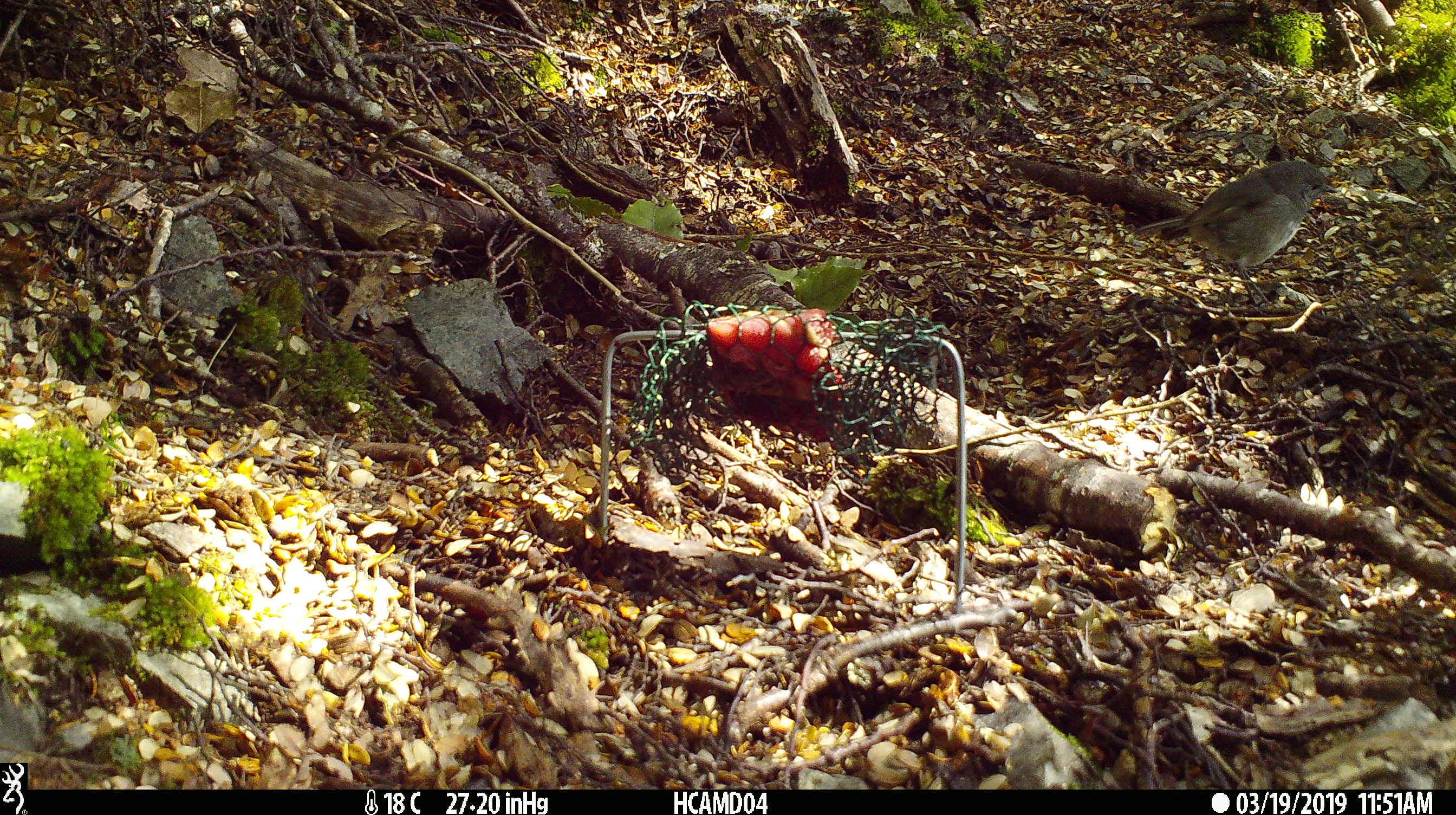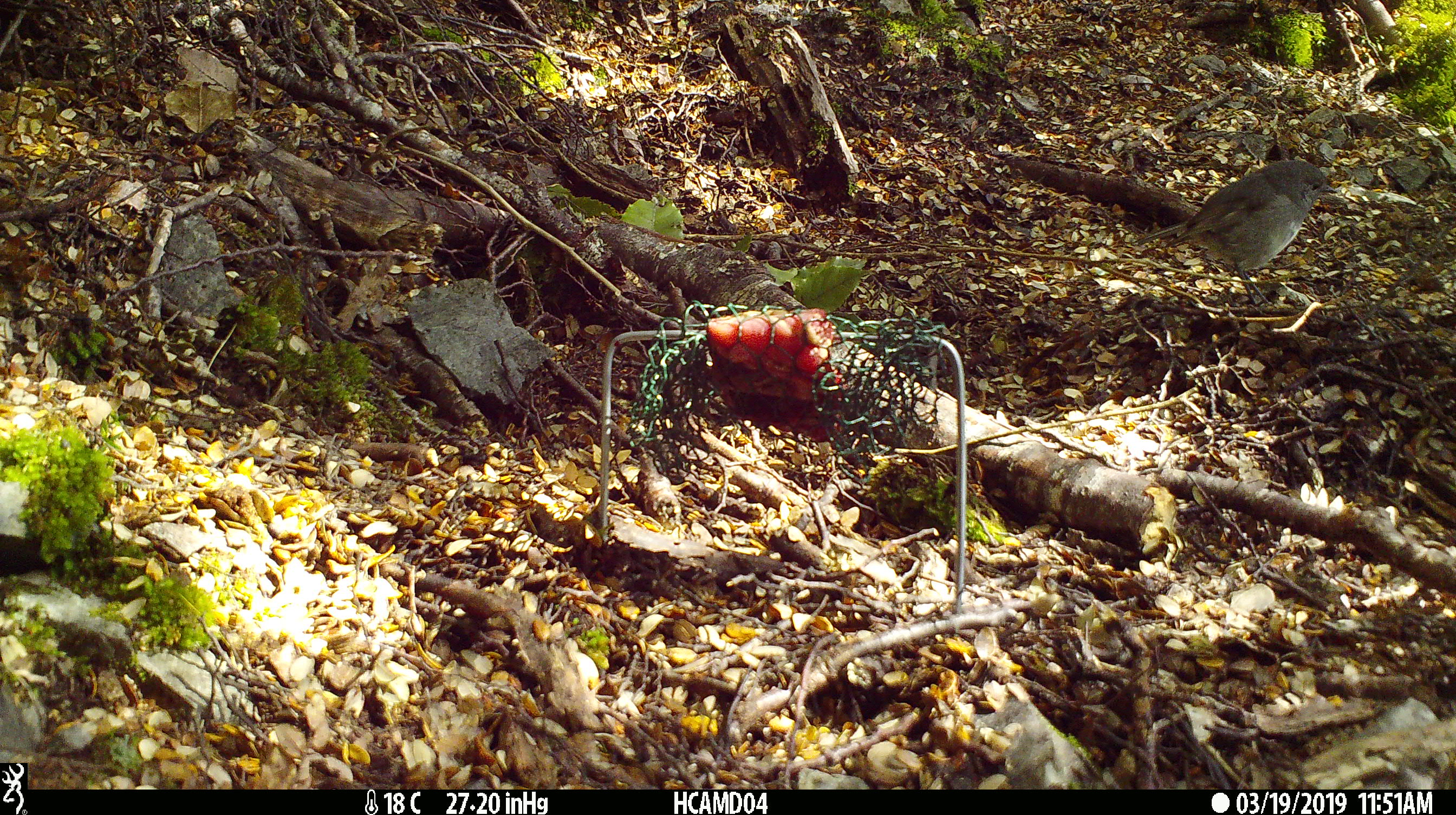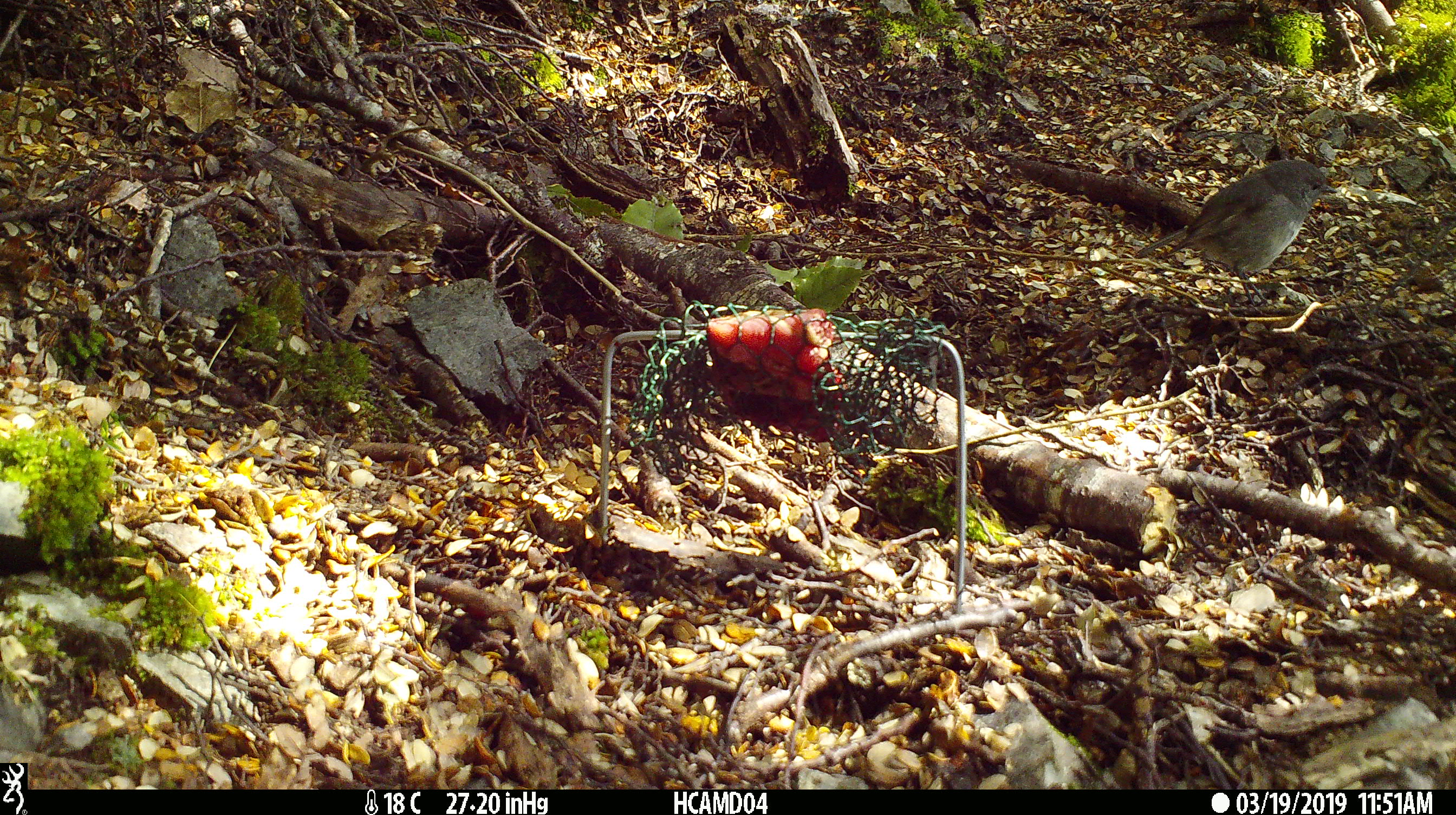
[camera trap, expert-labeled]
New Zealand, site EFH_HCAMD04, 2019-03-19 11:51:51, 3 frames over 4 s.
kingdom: Animalia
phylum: Chordata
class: Aves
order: Passeriformes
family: Petroicidae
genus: Petroica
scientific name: Petroica australis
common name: new zealand robin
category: robin